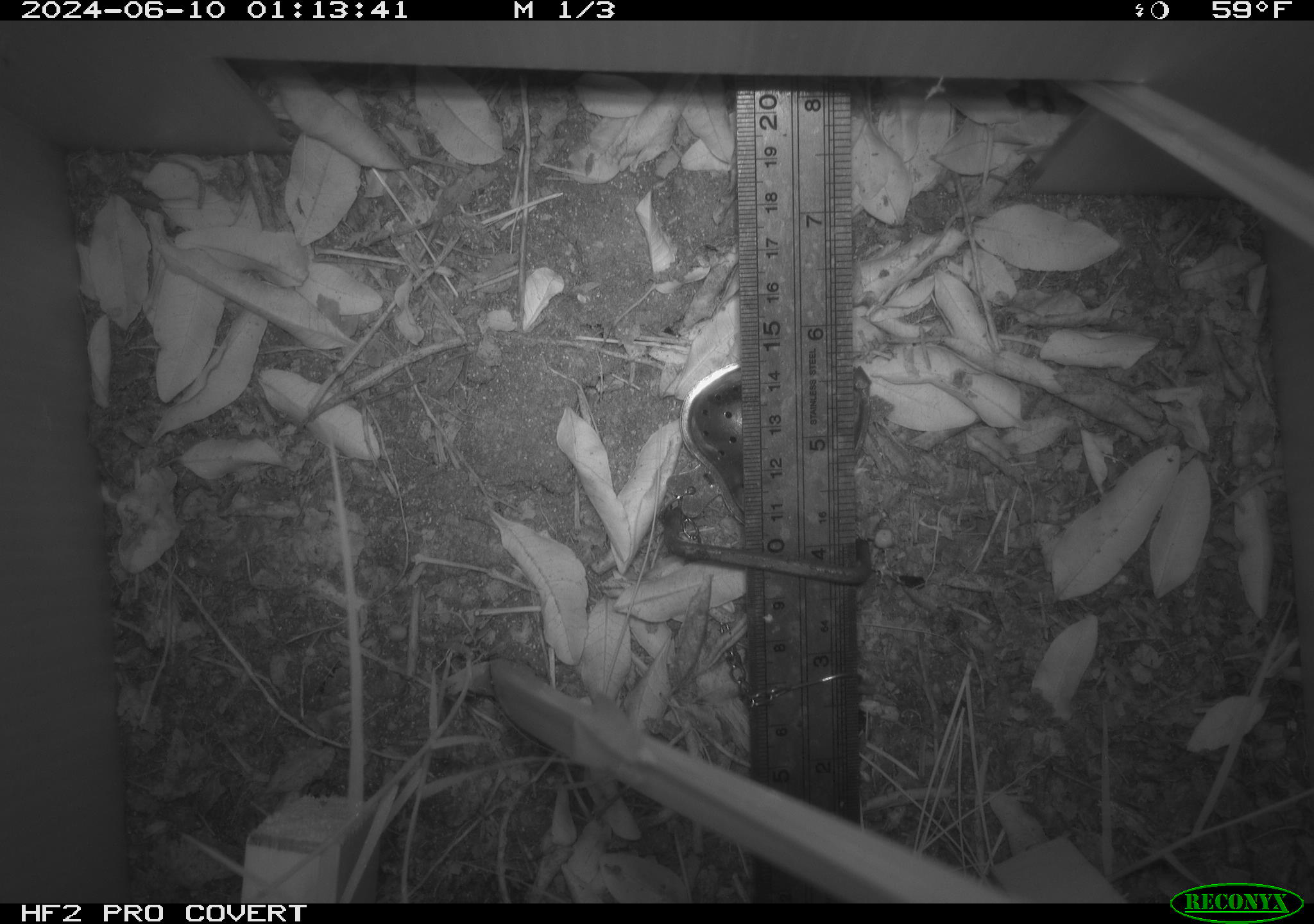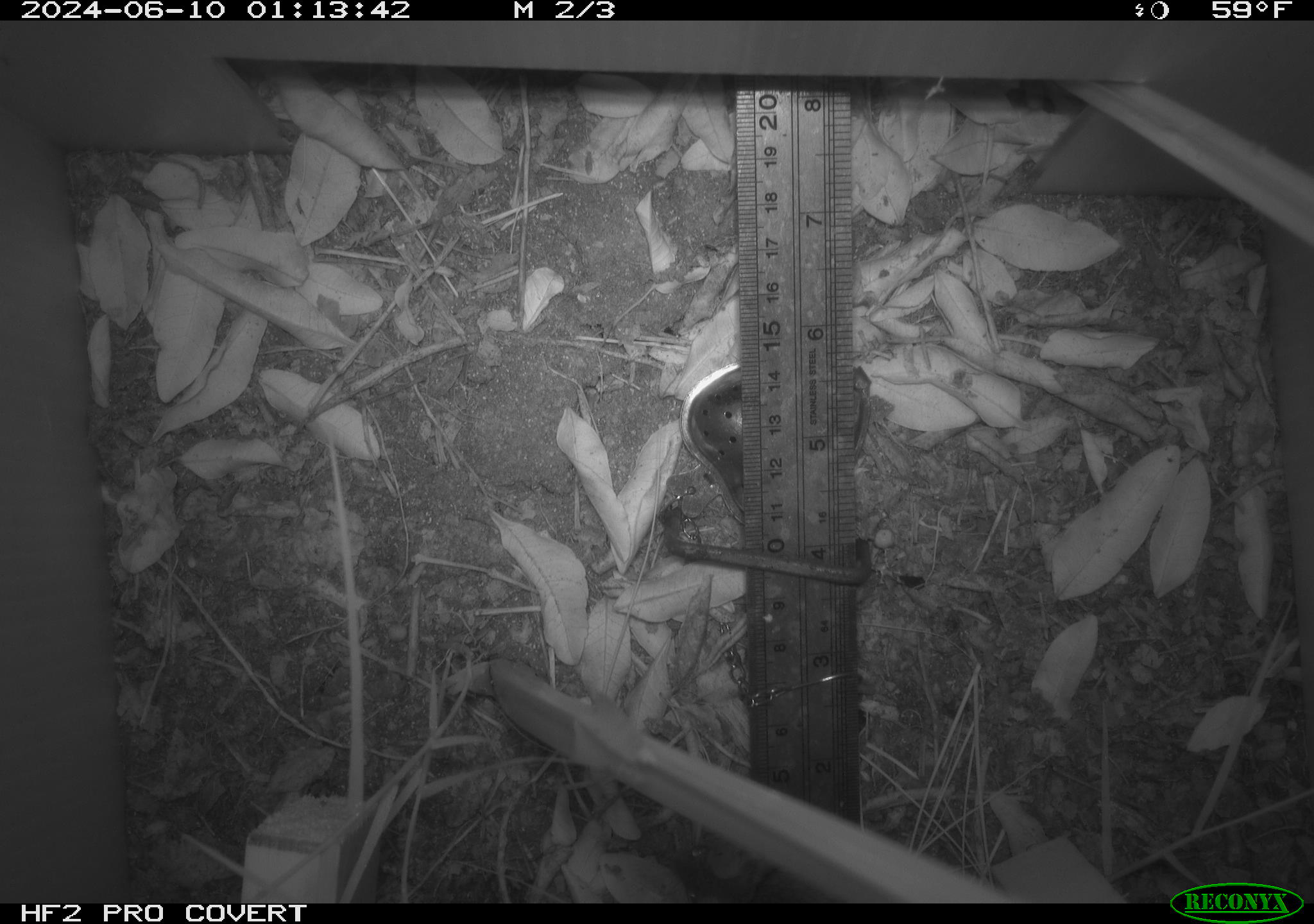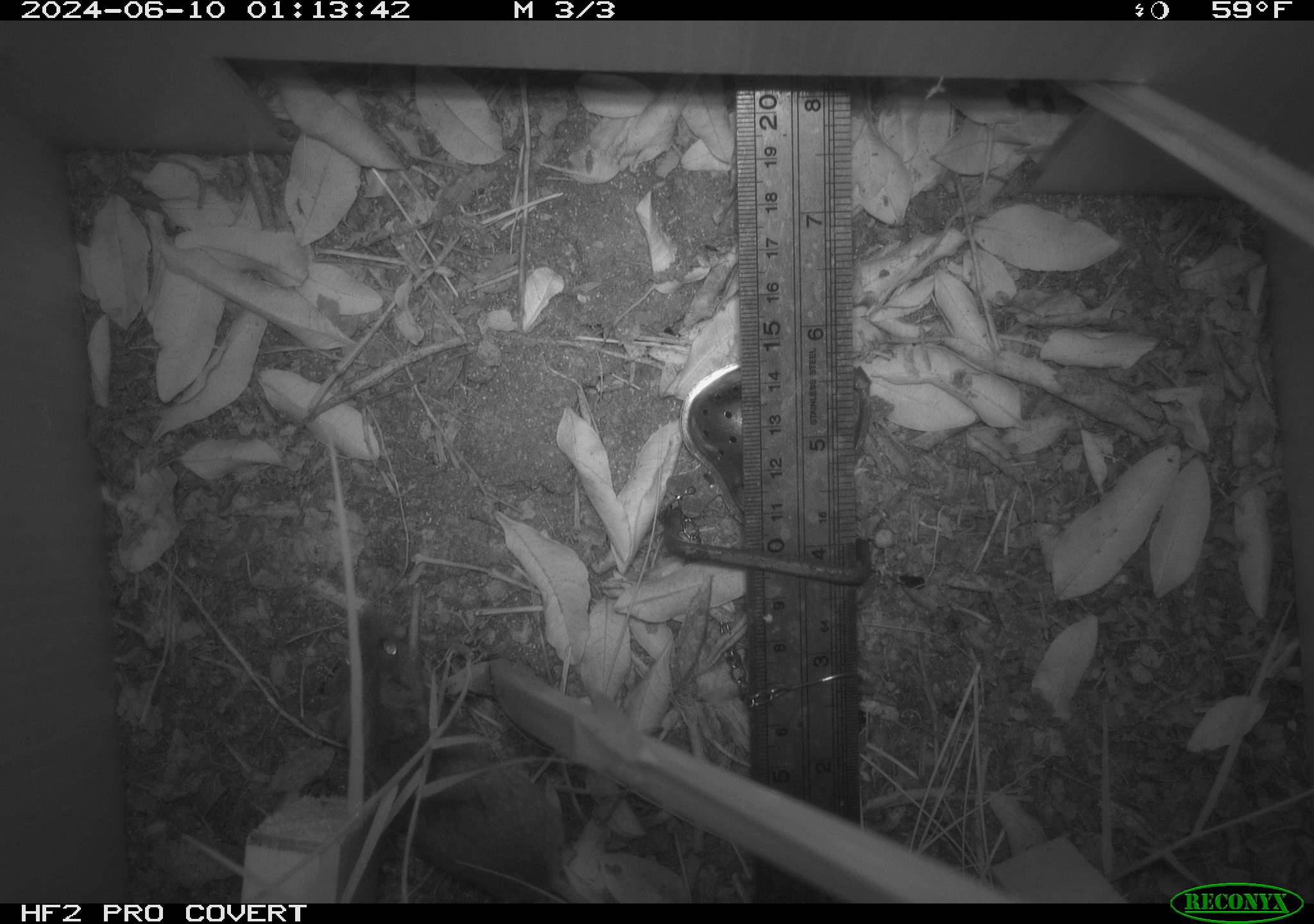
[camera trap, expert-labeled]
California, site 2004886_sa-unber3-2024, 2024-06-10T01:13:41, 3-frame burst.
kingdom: Animalia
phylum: Chordata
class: Mammalia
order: Rodentia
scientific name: Rodentia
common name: mouse species